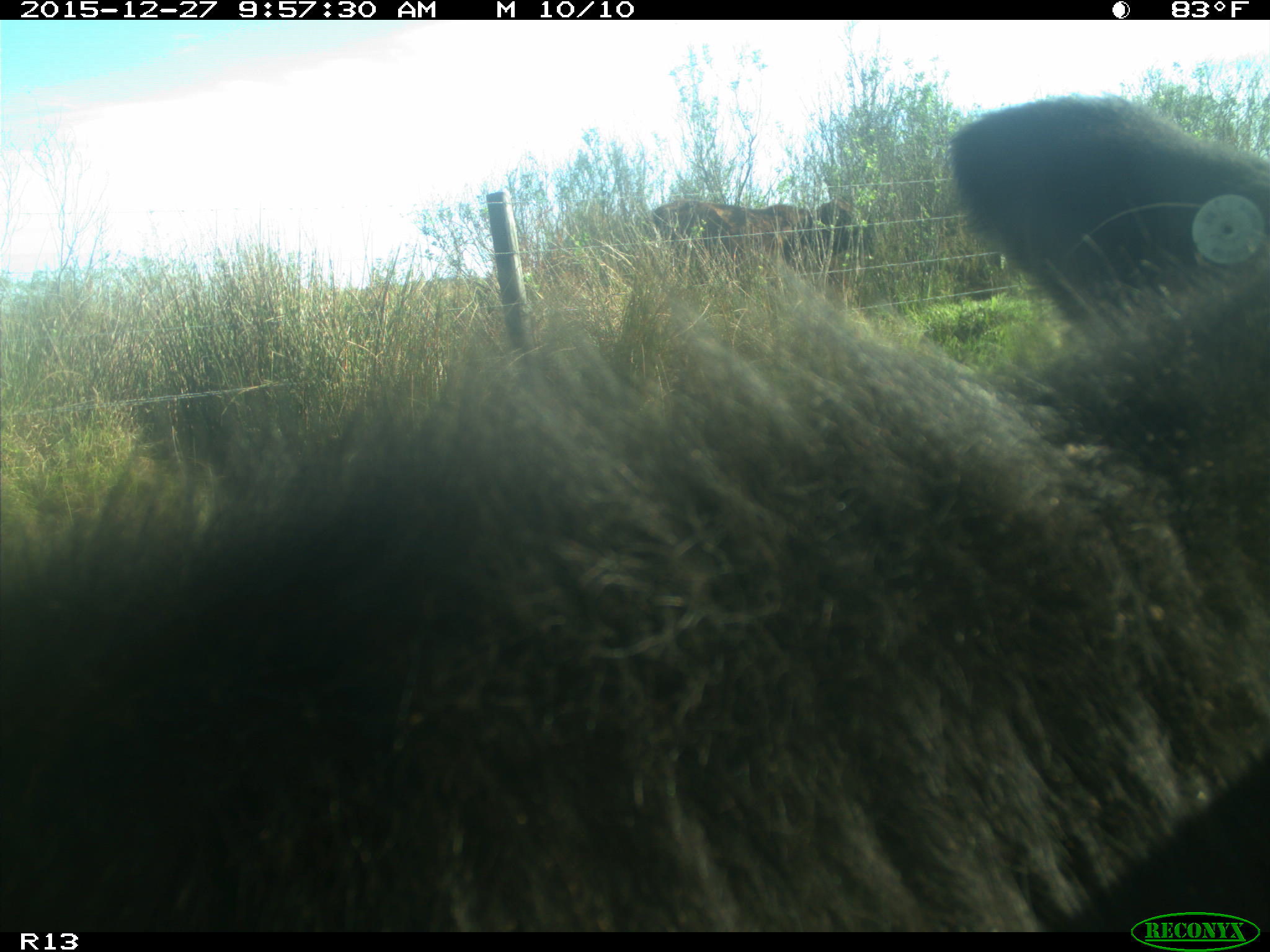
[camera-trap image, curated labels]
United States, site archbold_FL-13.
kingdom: Animalia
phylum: Chordata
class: Mammalia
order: Artiodactyla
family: Bovidae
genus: Bos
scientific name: Bos taurus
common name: domestic cow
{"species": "Bos taurus (domestic cow)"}